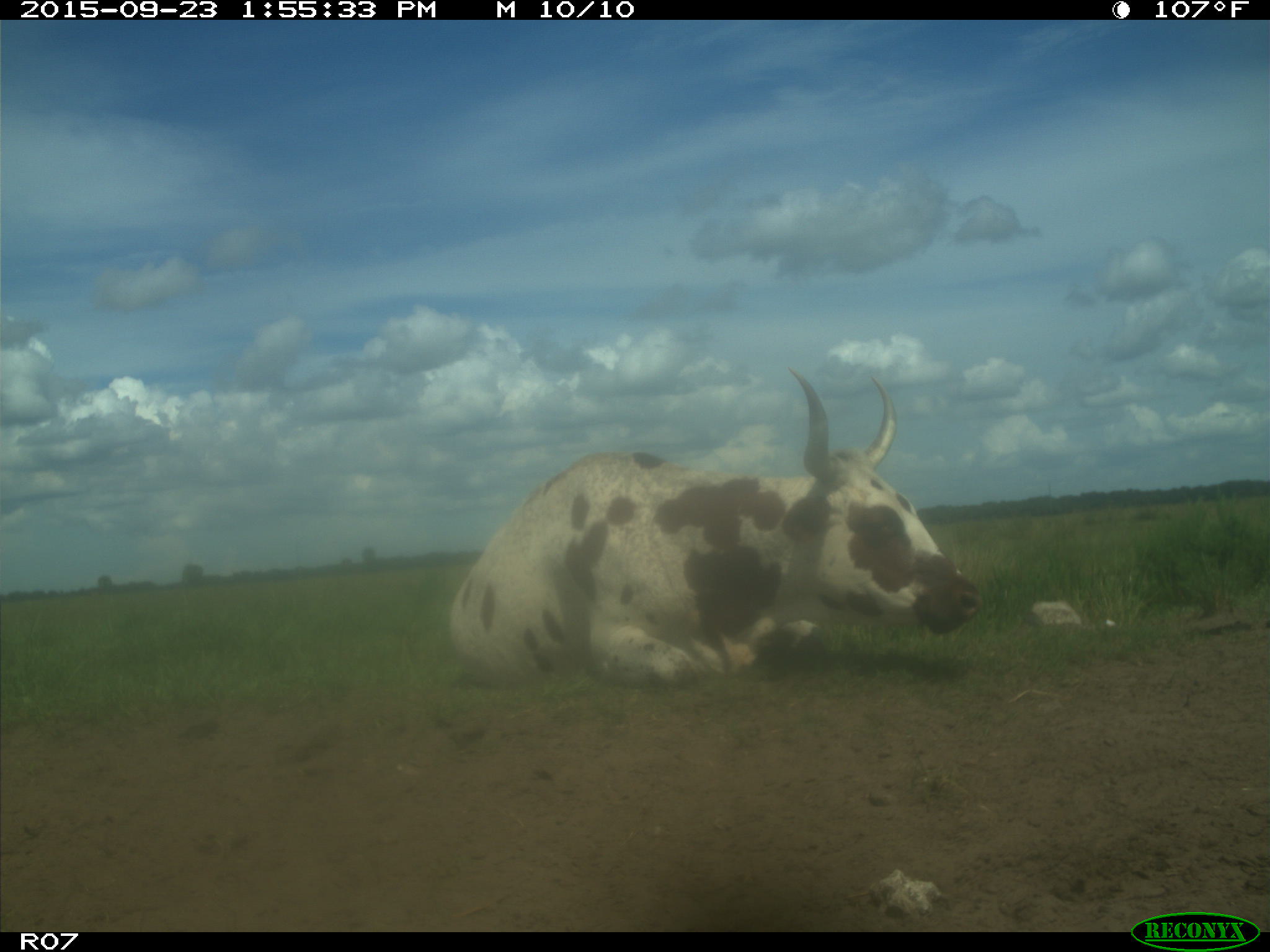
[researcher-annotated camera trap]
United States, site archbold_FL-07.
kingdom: Animalia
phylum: Chordata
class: Mammalia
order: Artiodactyla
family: Bovidae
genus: Bos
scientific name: Bos taurus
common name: domestic cow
Bos taurus (domestic cow).